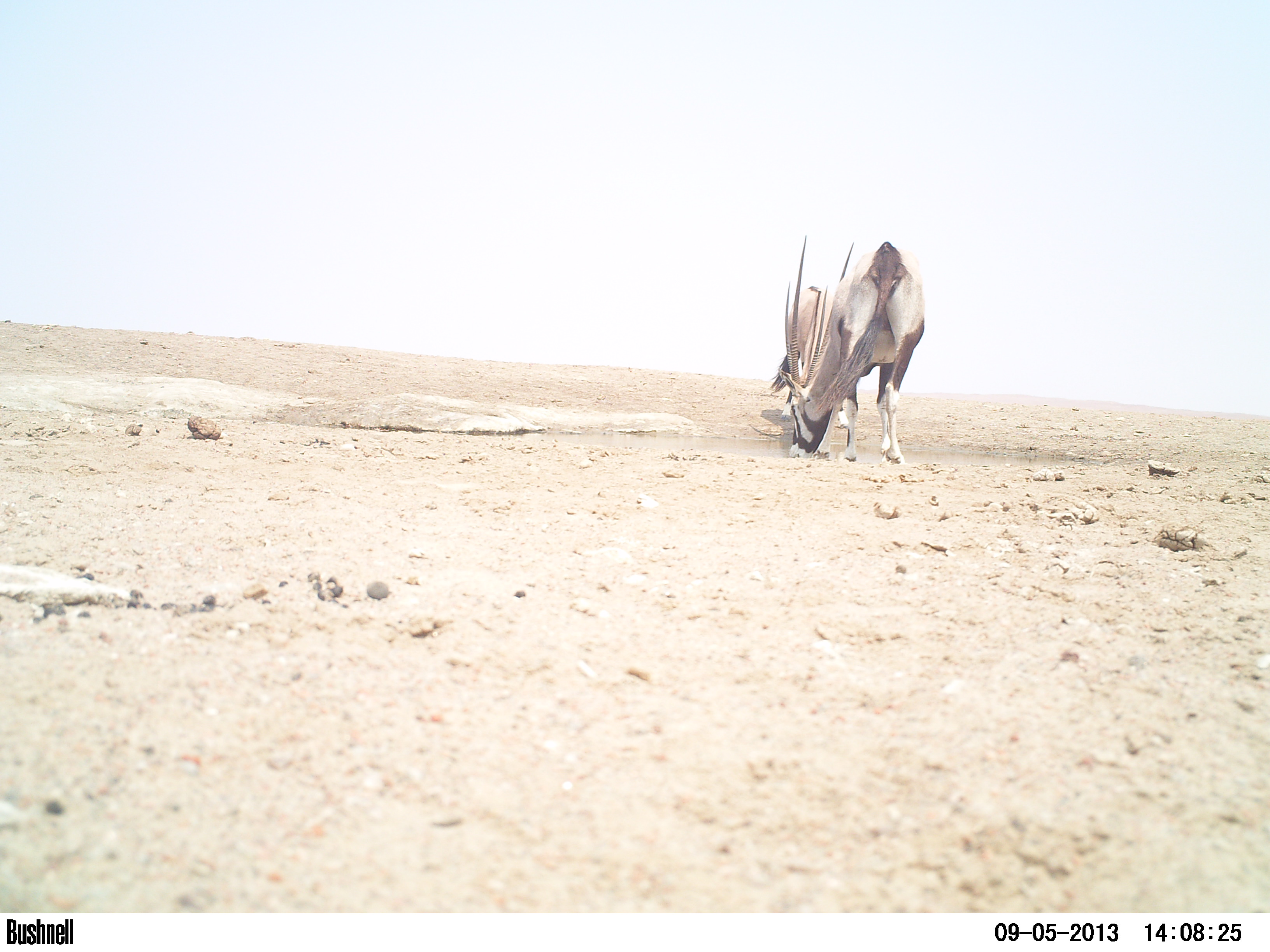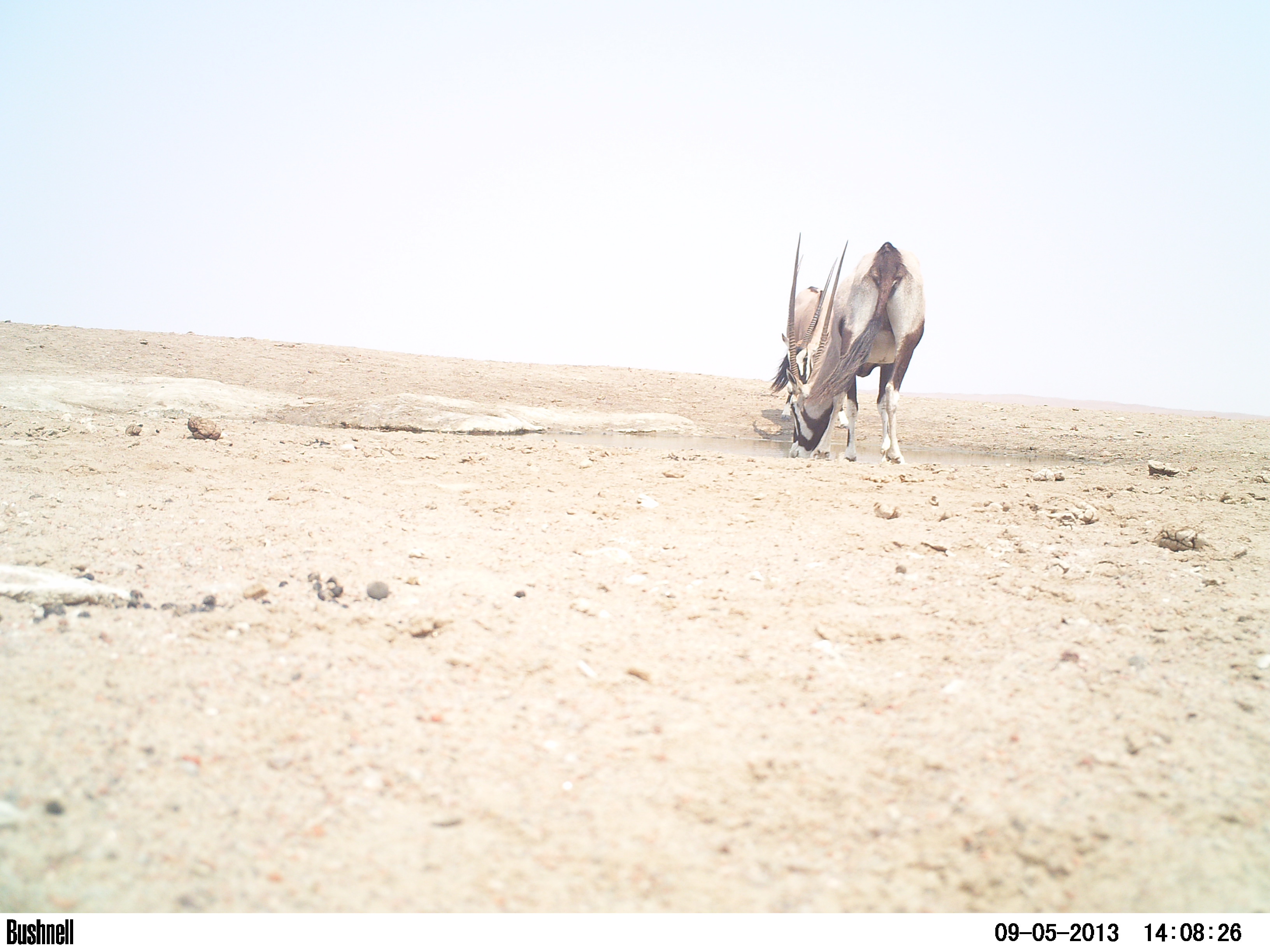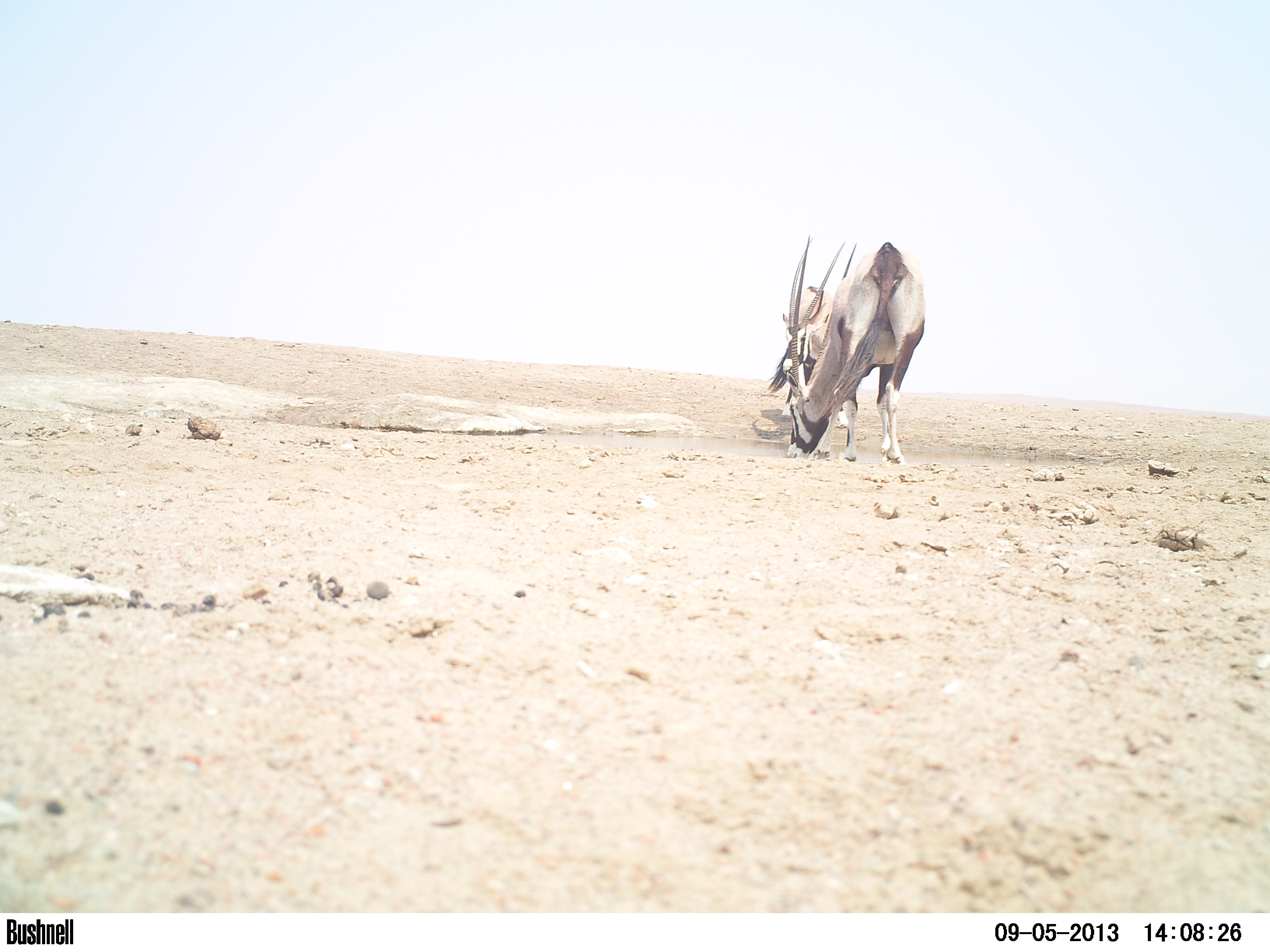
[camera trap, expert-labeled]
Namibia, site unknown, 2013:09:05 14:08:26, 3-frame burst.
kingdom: Animalia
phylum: Chordata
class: Mammalia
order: Artiodactyla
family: Bovidae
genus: Oryx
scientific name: Oryx gazella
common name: gemsbok